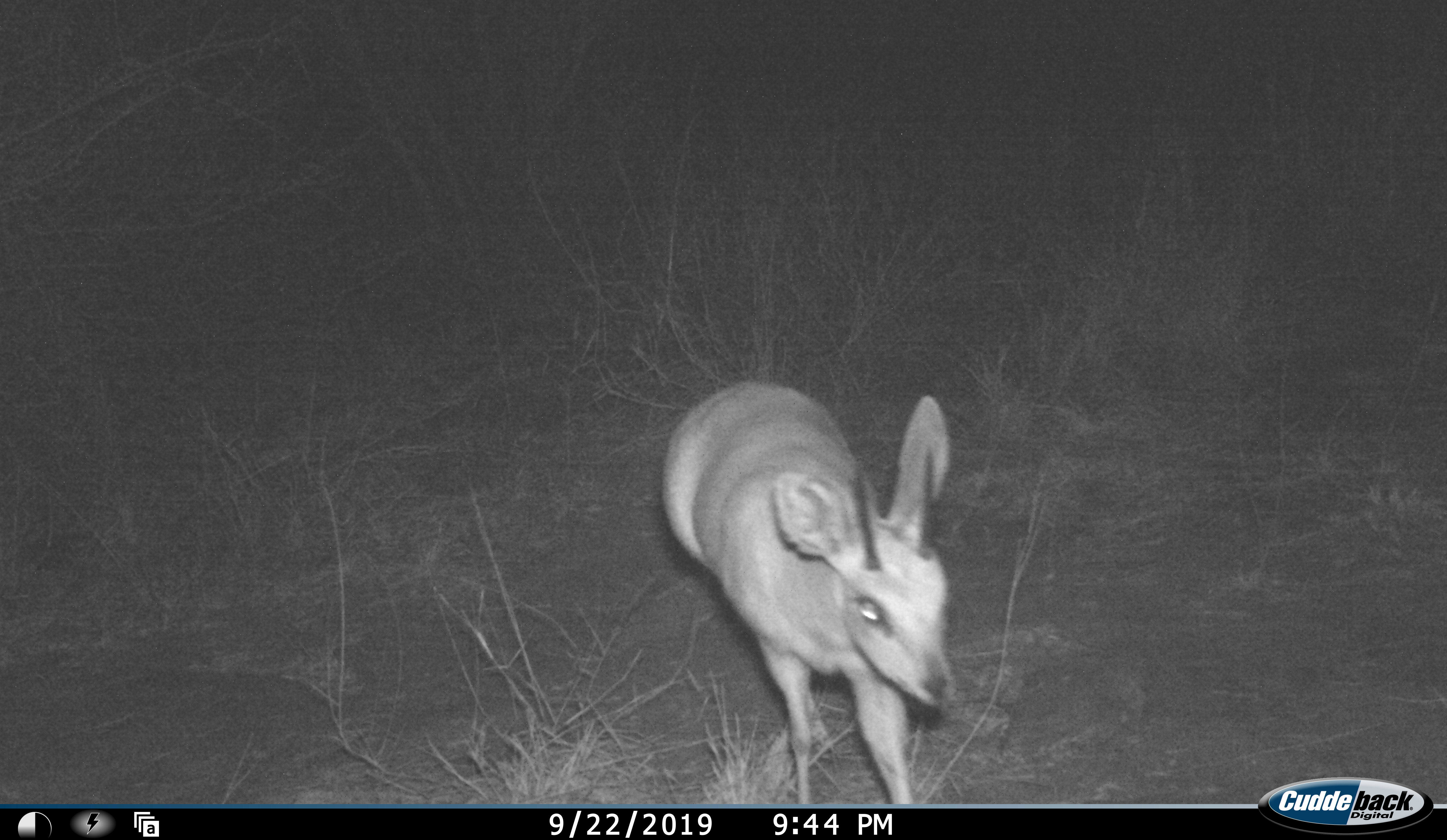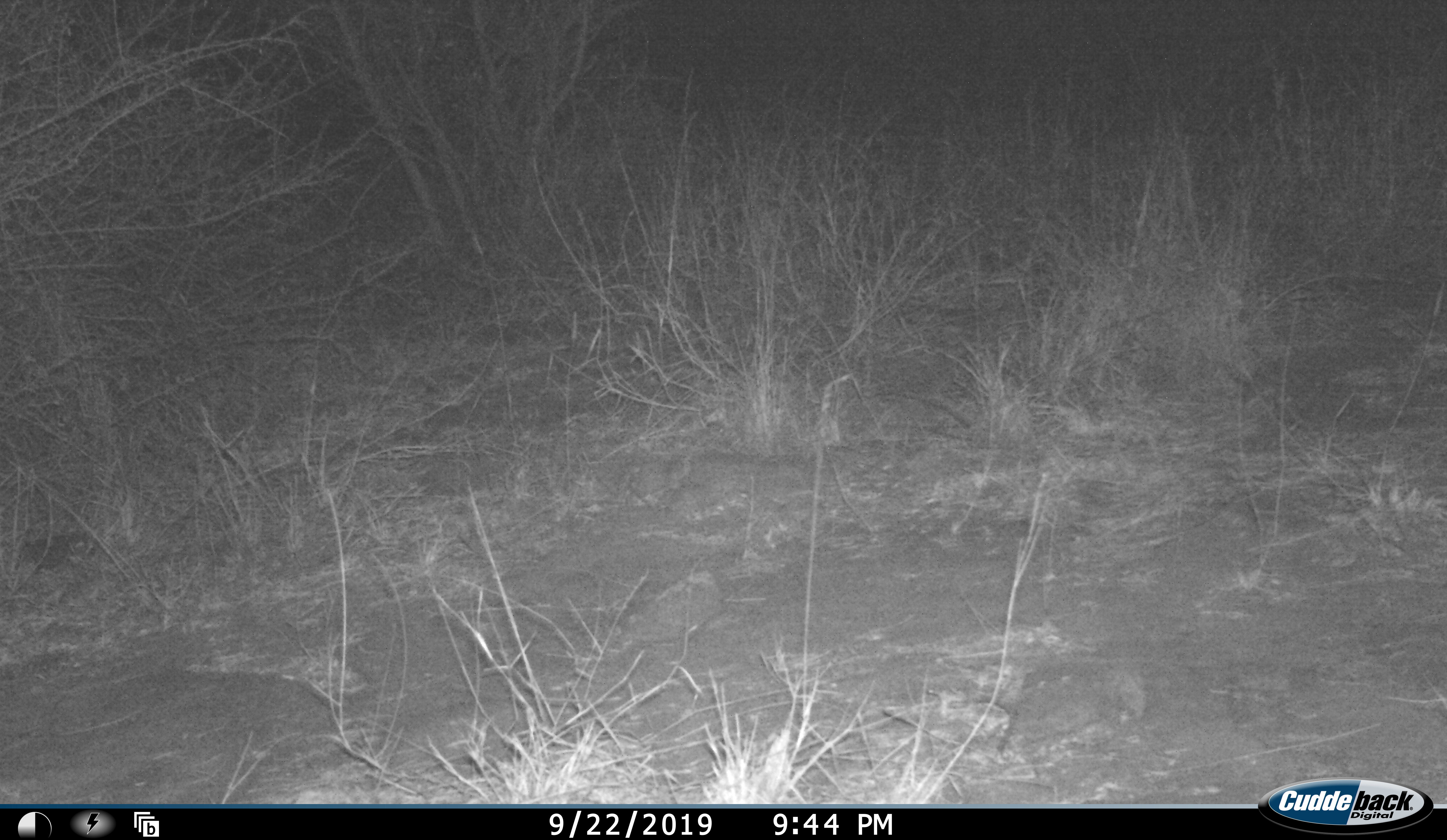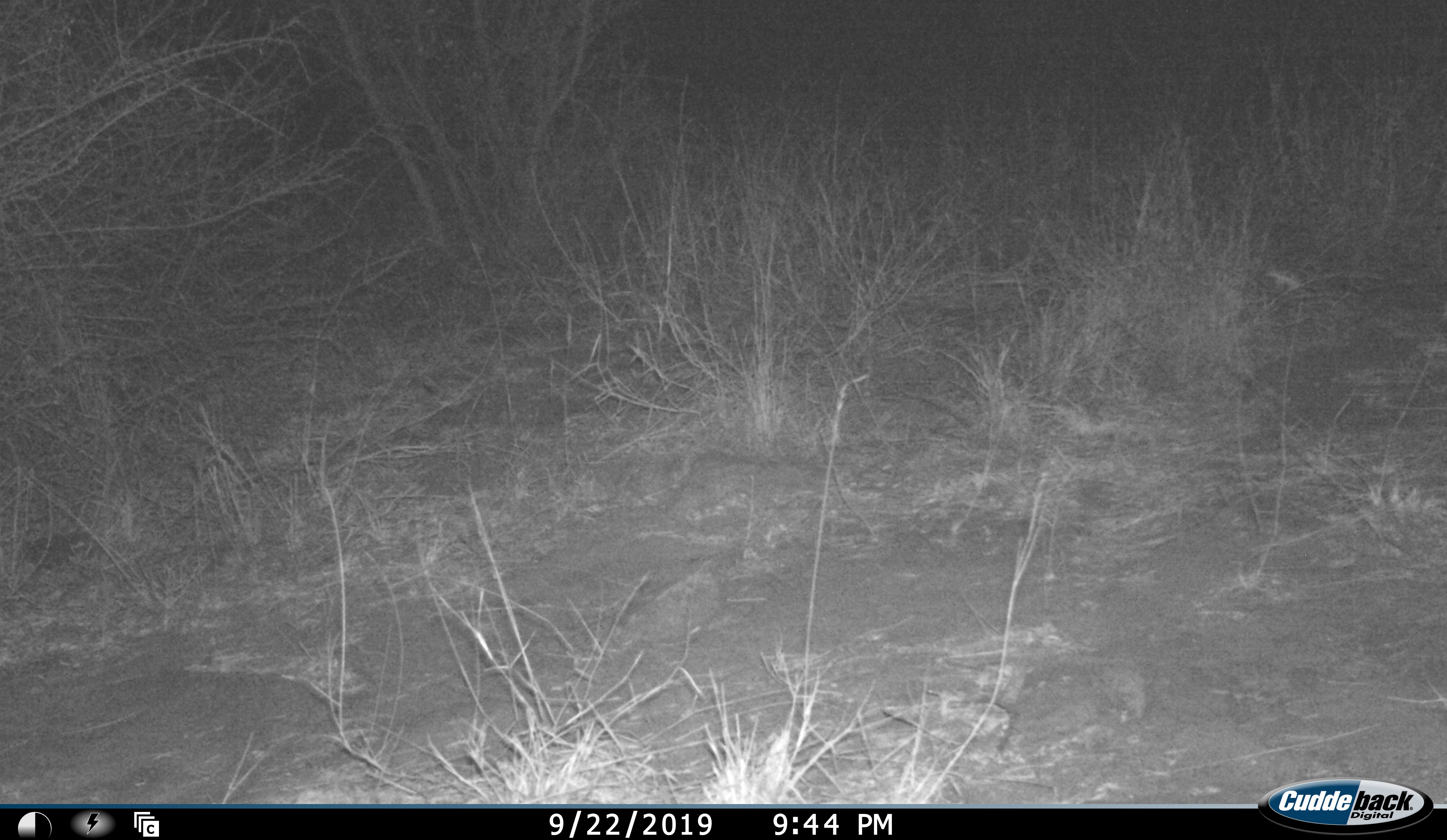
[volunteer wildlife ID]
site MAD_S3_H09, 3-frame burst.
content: unidentified animal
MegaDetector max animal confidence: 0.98